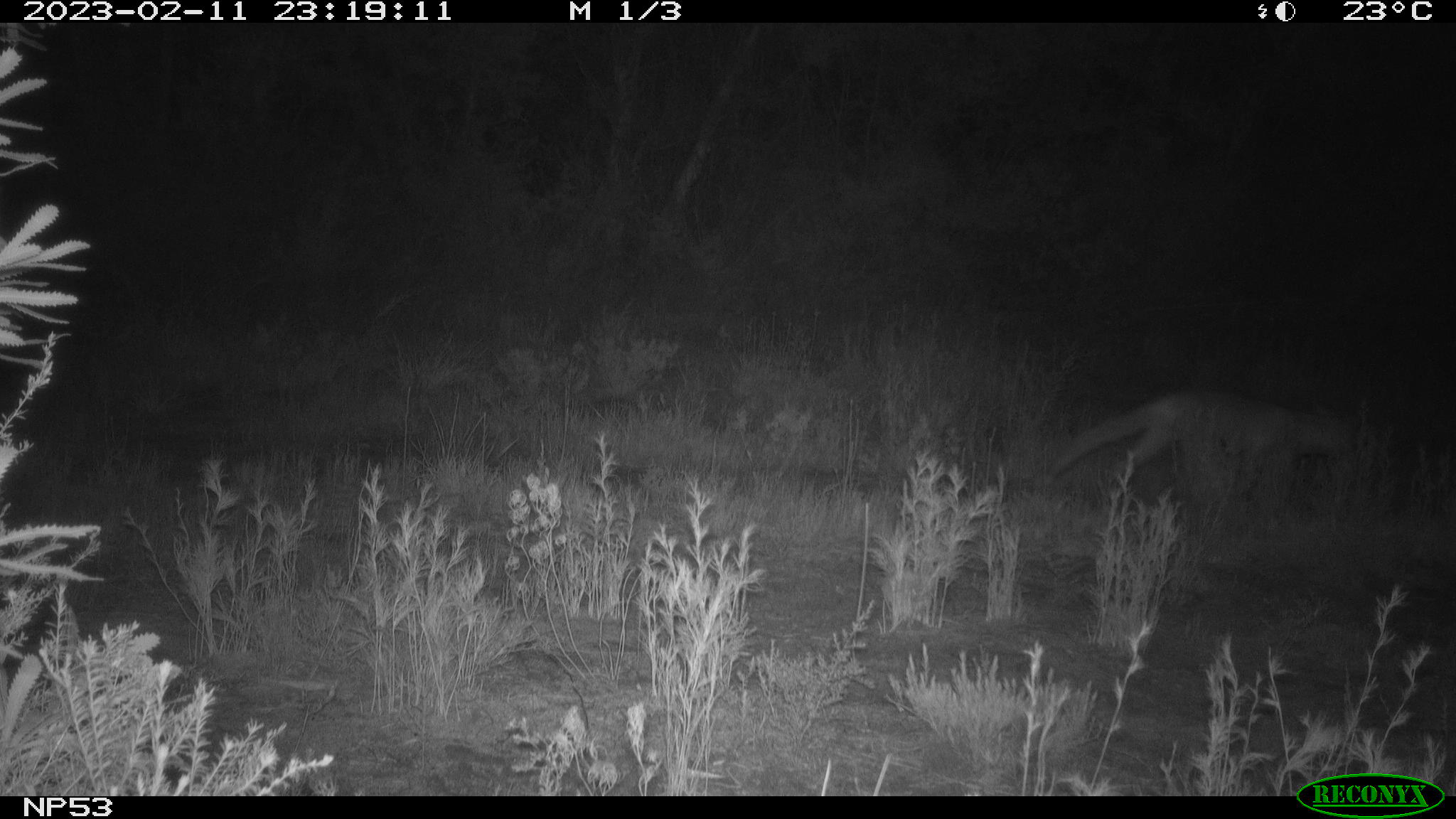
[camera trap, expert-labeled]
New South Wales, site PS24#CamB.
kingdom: Animalia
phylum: Chordata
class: Mammalia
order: Carnivora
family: Canidae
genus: Vulpes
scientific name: Vulpes vulpes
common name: red fox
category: fox